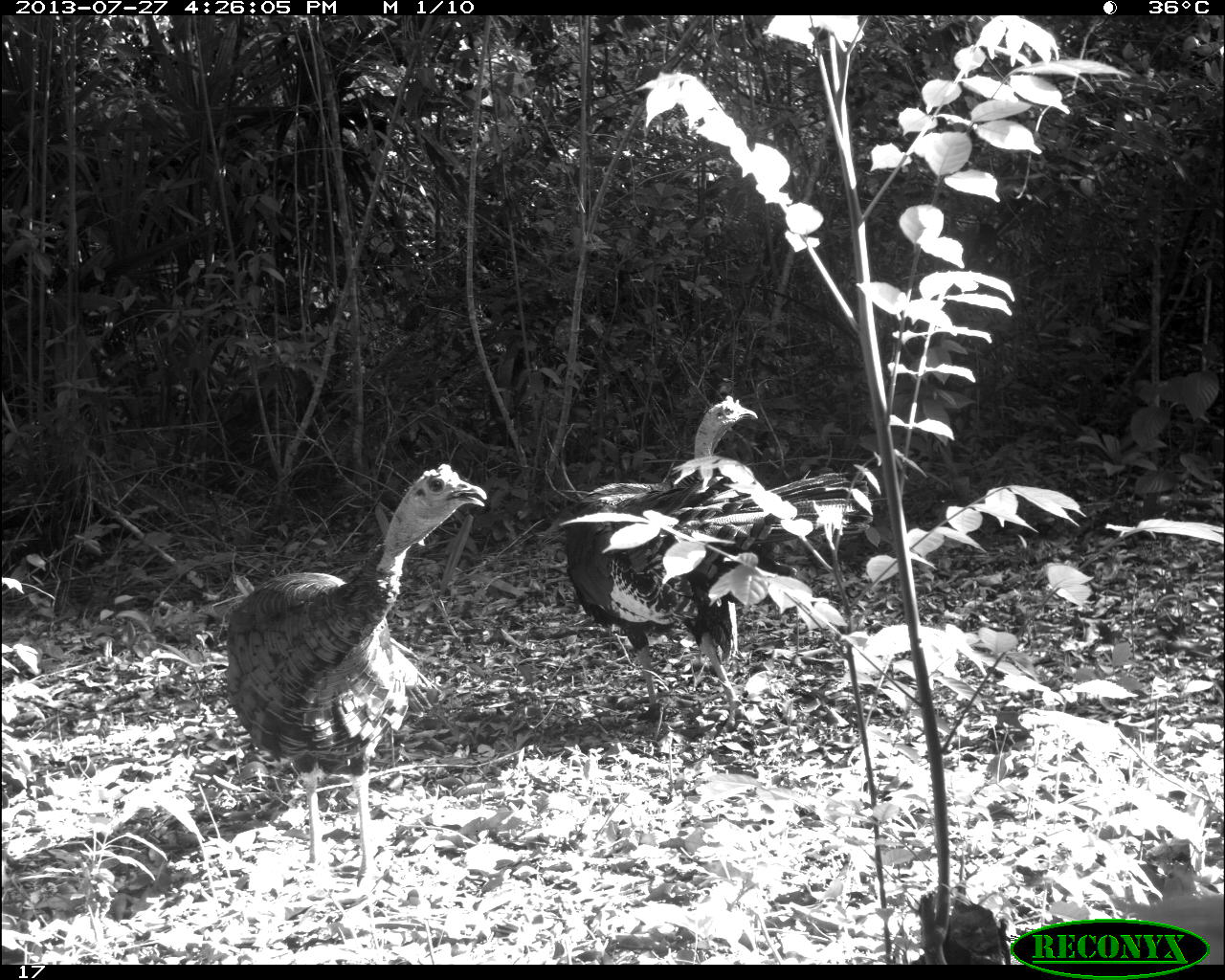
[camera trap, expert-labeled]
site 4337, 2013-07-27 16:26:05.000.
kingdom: Animalia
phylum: Chordata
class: Aves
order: Galliformes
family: Phasianidae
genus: Meleagris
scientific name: Meleagris ocellata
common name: ocellated turkey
Meleagris ocellata (ocellated turkey), count 2, sex male.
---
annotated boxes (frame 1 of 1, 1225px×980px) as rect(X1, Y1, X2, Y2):
meleagris ocellata: rect(220, 453, 488, 891); rect(554, 393, 877, 735)